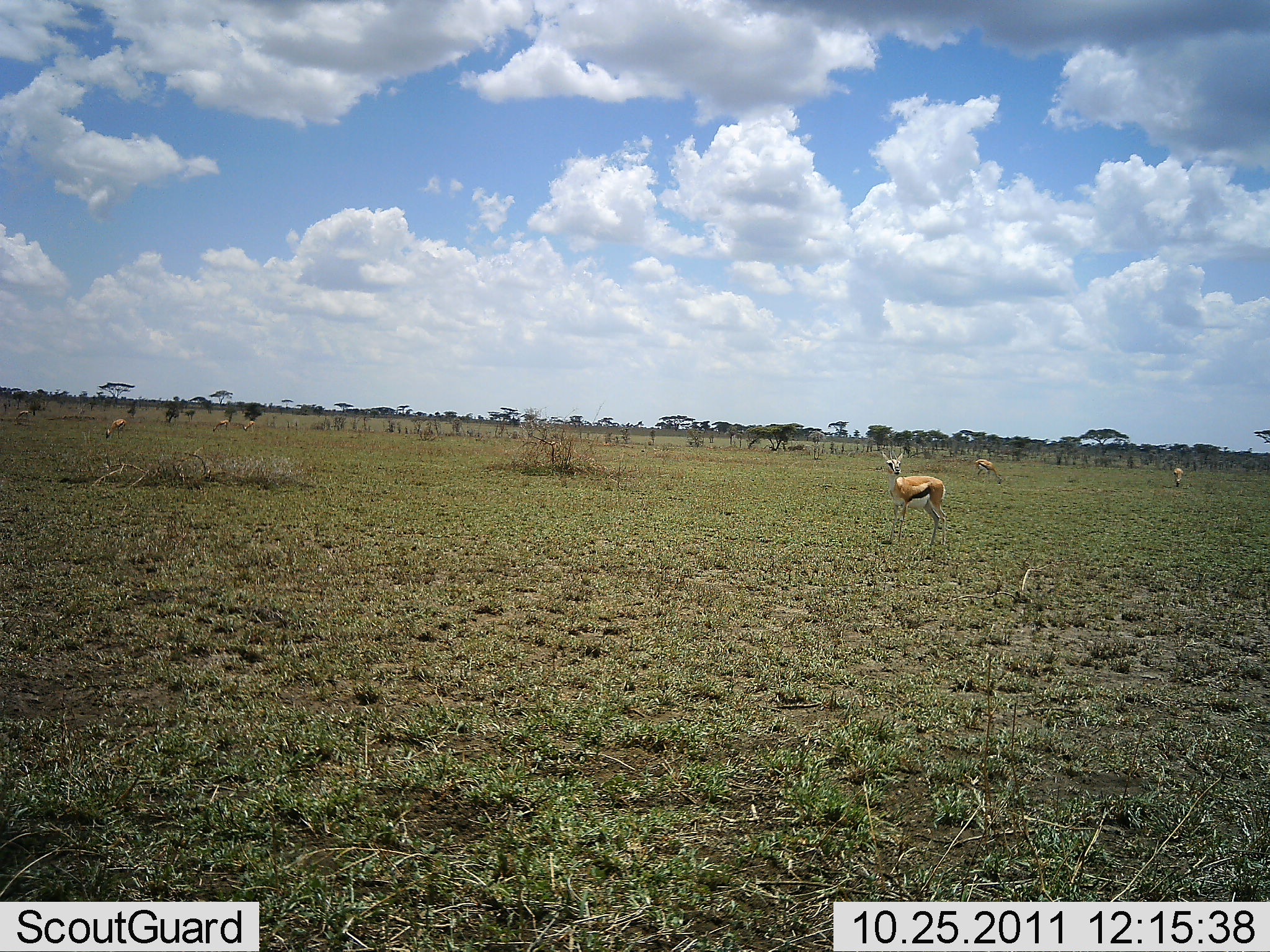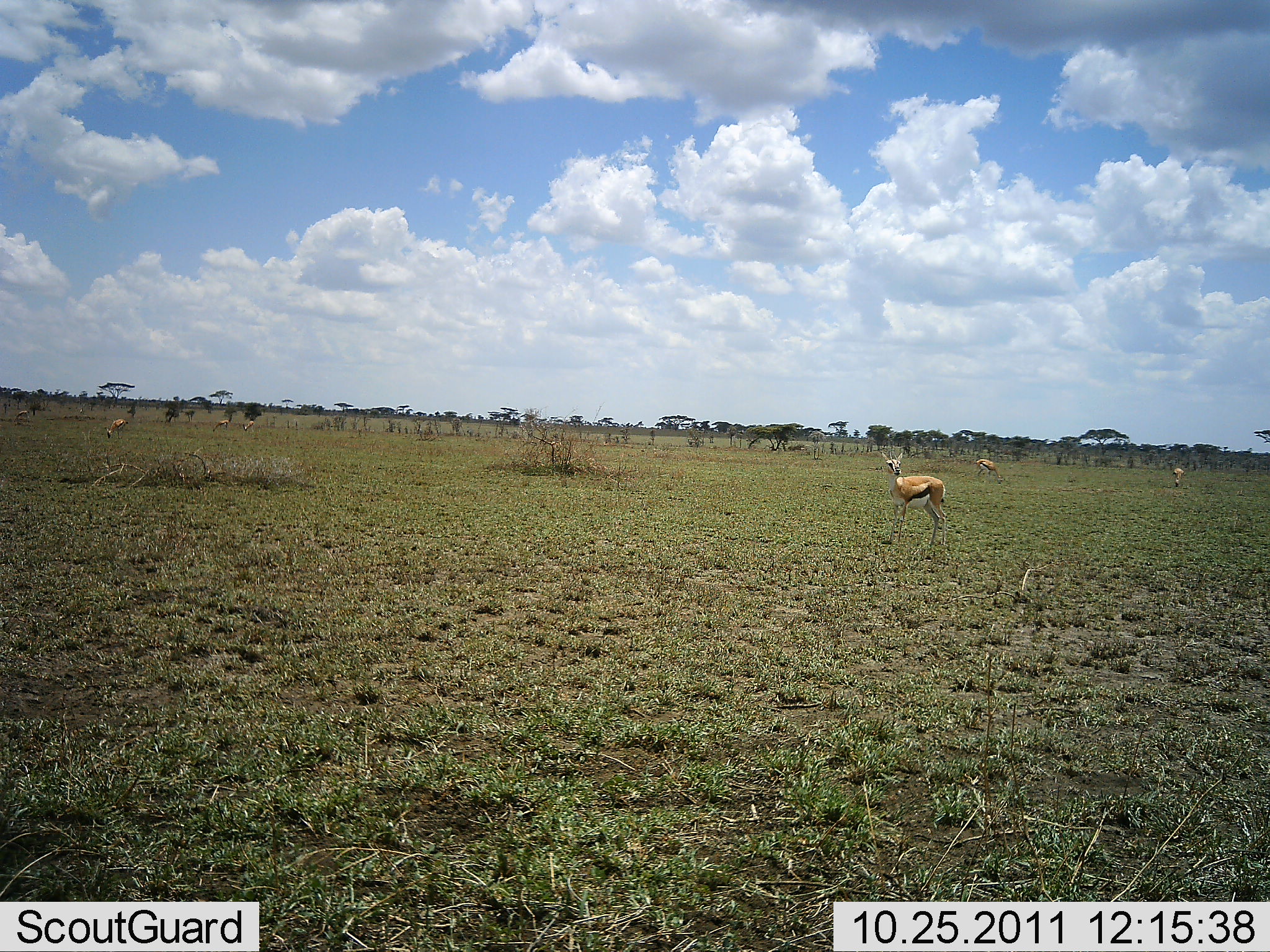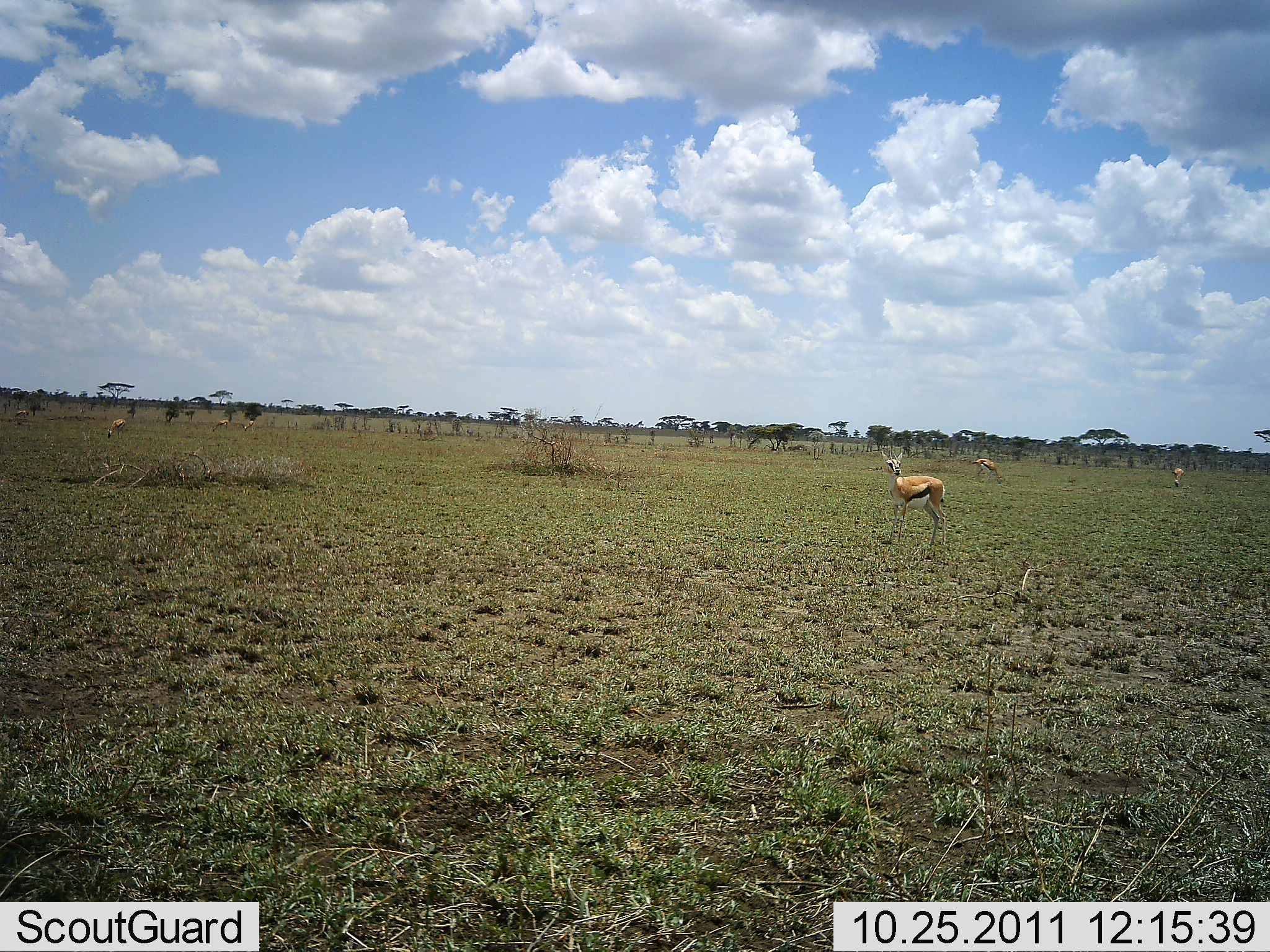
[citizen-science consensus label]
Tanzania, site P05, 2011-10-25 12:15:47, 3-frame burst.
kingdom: Animalia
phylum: Chordata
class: Mammalia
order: Artiodactyla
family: Bovidae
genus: Eudorcas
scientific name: Eudorcas thomsonii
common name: thomson's gazelle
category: gazellethomsons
Gazellethomsons (thomson's gazelle) (Eudorcas thomsonii), count 4. Behavior (volunteer vote fractions): standing 90%, resting 0%, moving 0%, interacting 0%. Young present (vote fraction): 0%. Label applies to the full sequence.